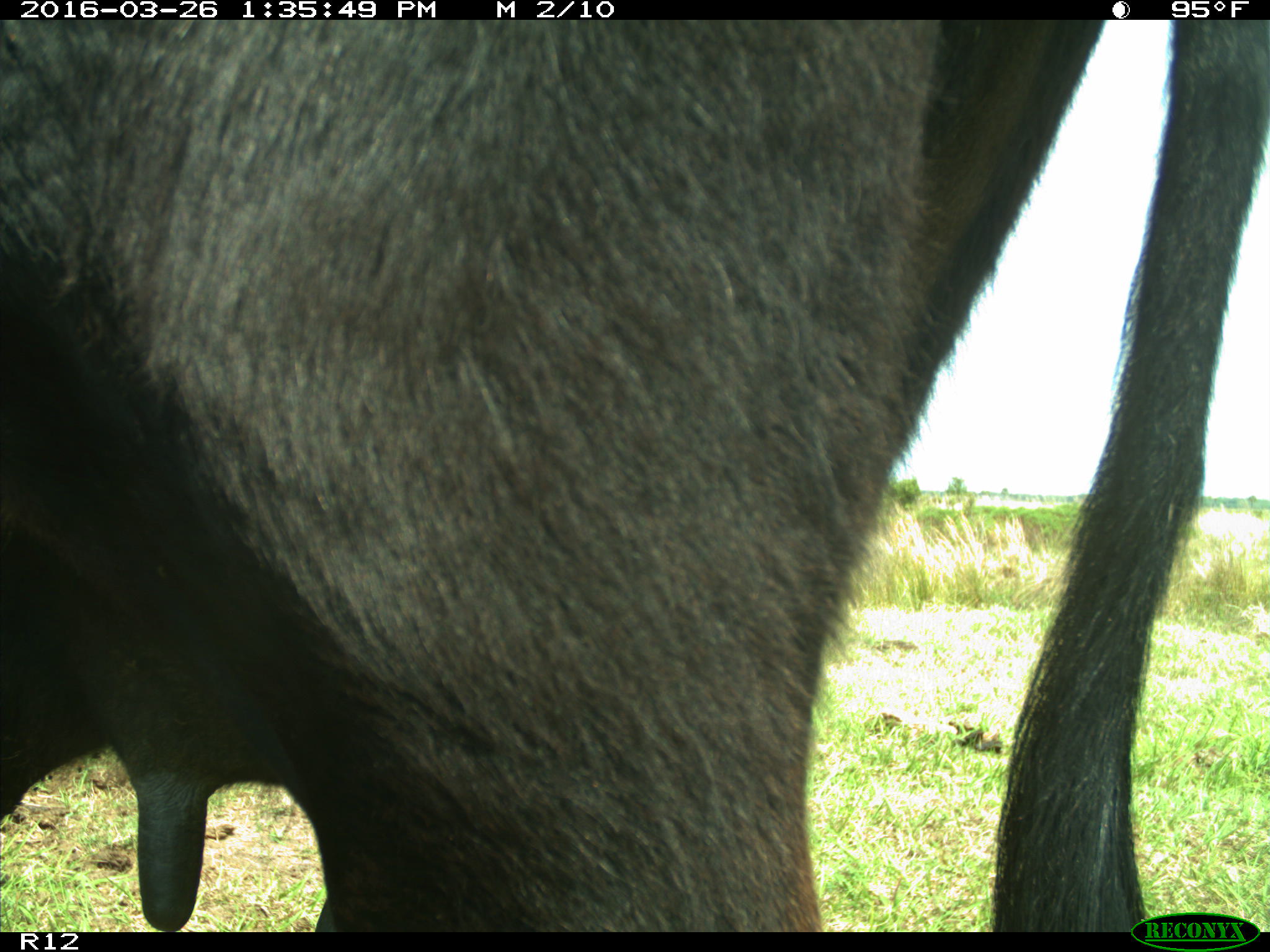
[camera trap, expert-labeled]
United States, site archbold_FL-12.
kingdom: Animalia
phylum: Chordata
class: Mammalia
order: Artiodactyla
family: Bovidae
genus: Bos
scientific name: Bos taurus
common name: domestic cow